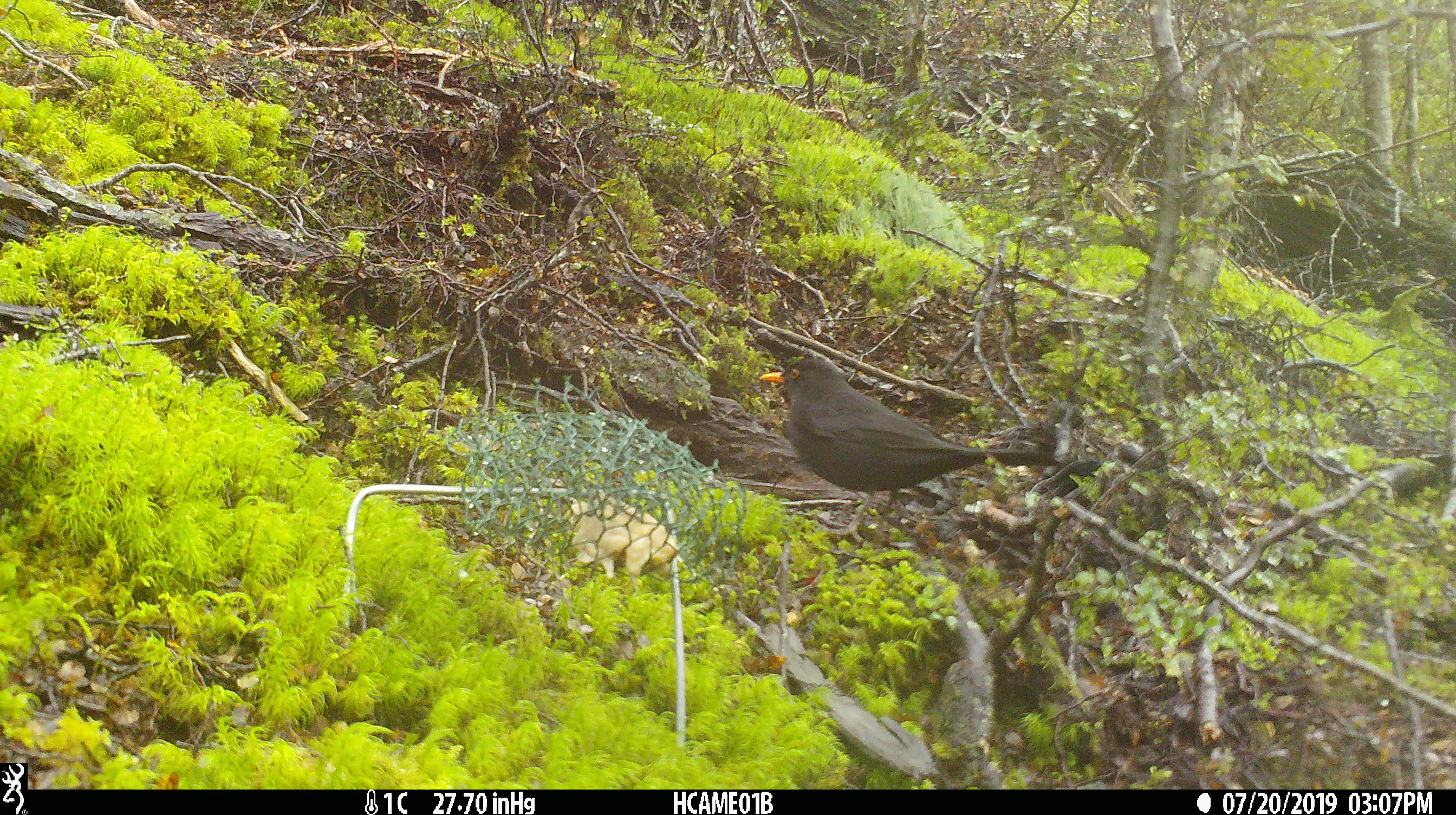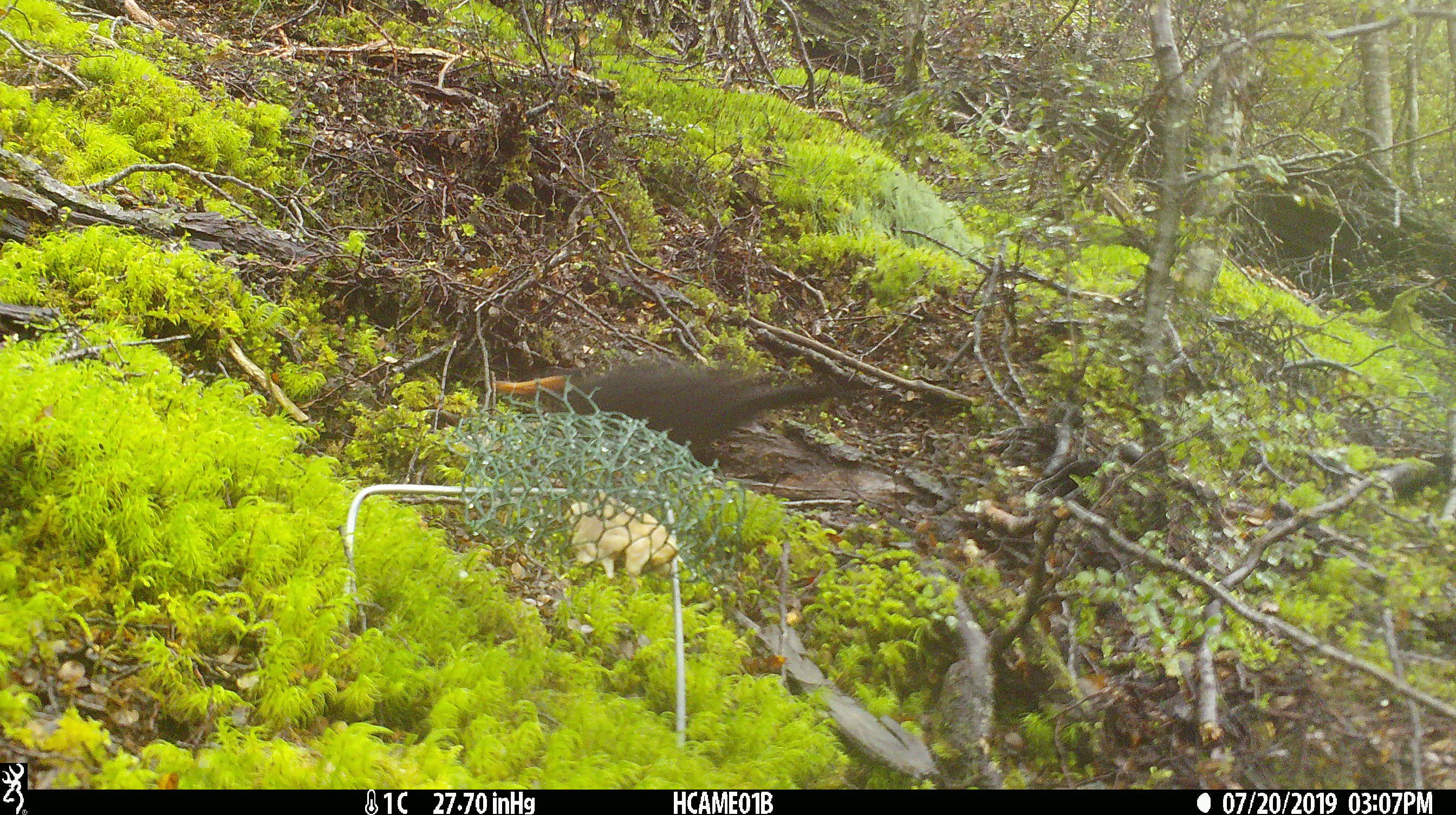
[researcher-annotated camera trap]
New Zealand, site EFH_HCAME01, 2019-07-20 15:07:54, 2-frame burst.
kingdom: Animalia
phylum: Chordata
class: Aves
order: Passeriformes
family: Turdidae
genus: Turdus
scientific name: Turdus merula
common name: eurasian blackbird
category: blackbird